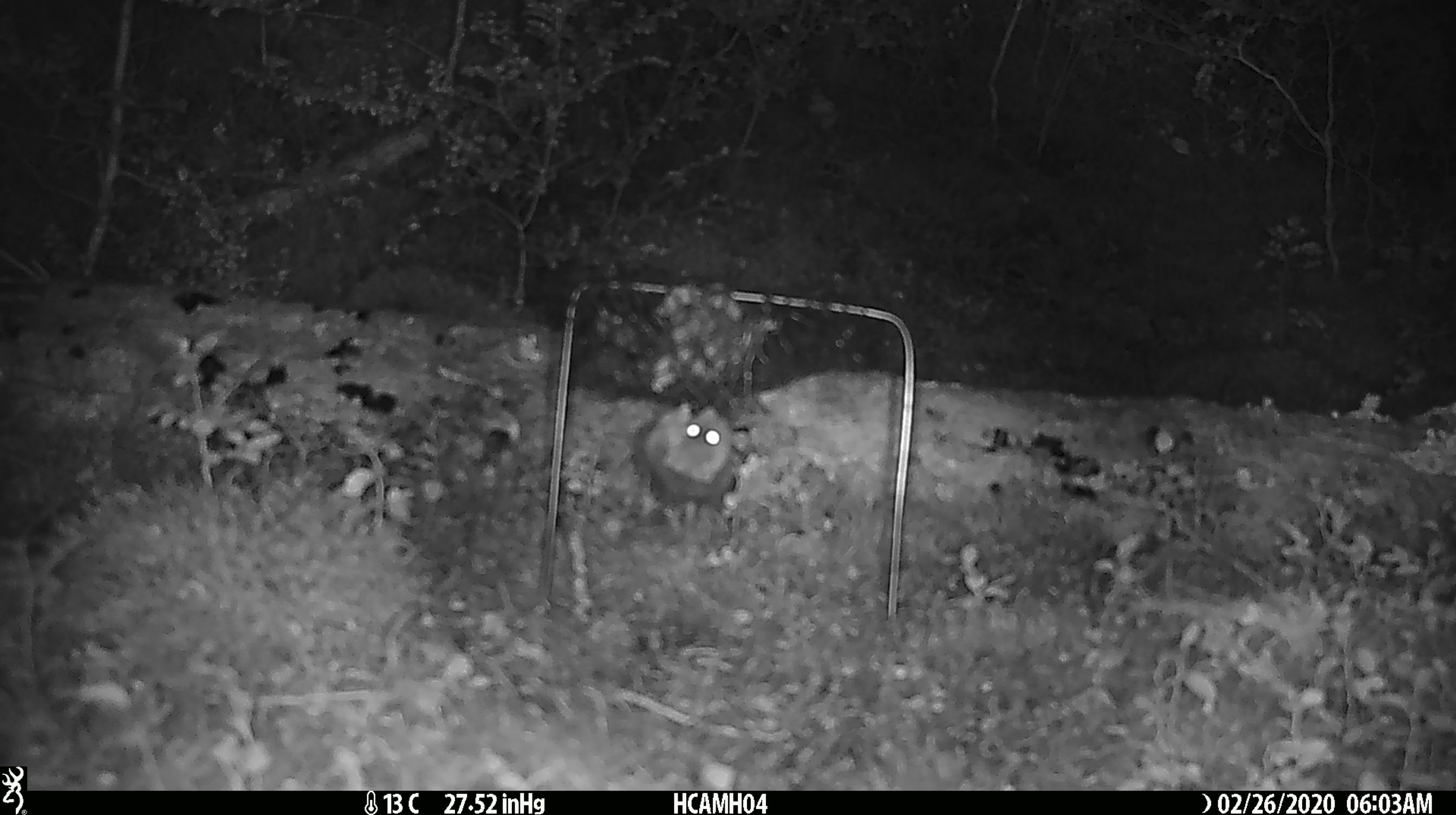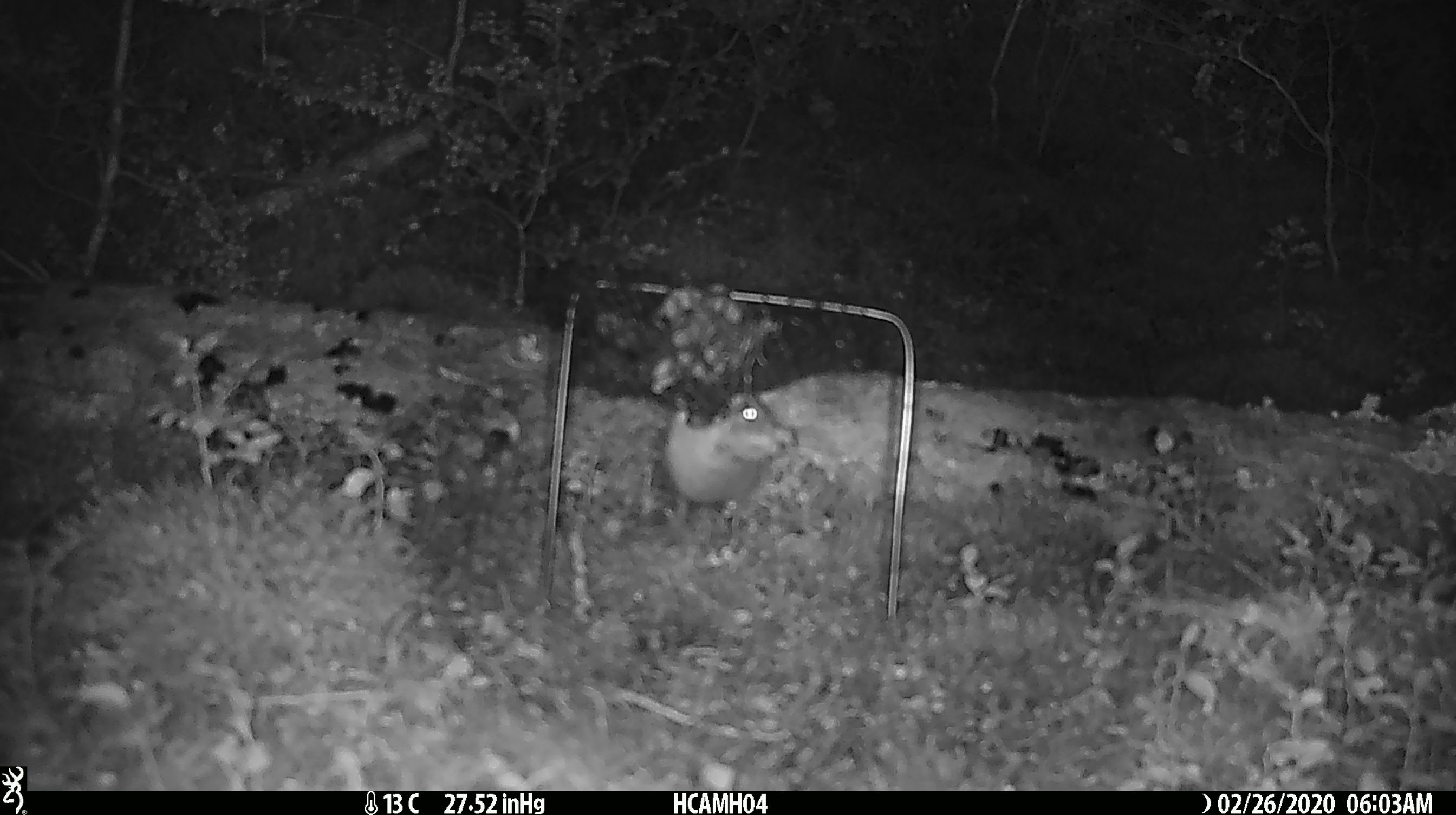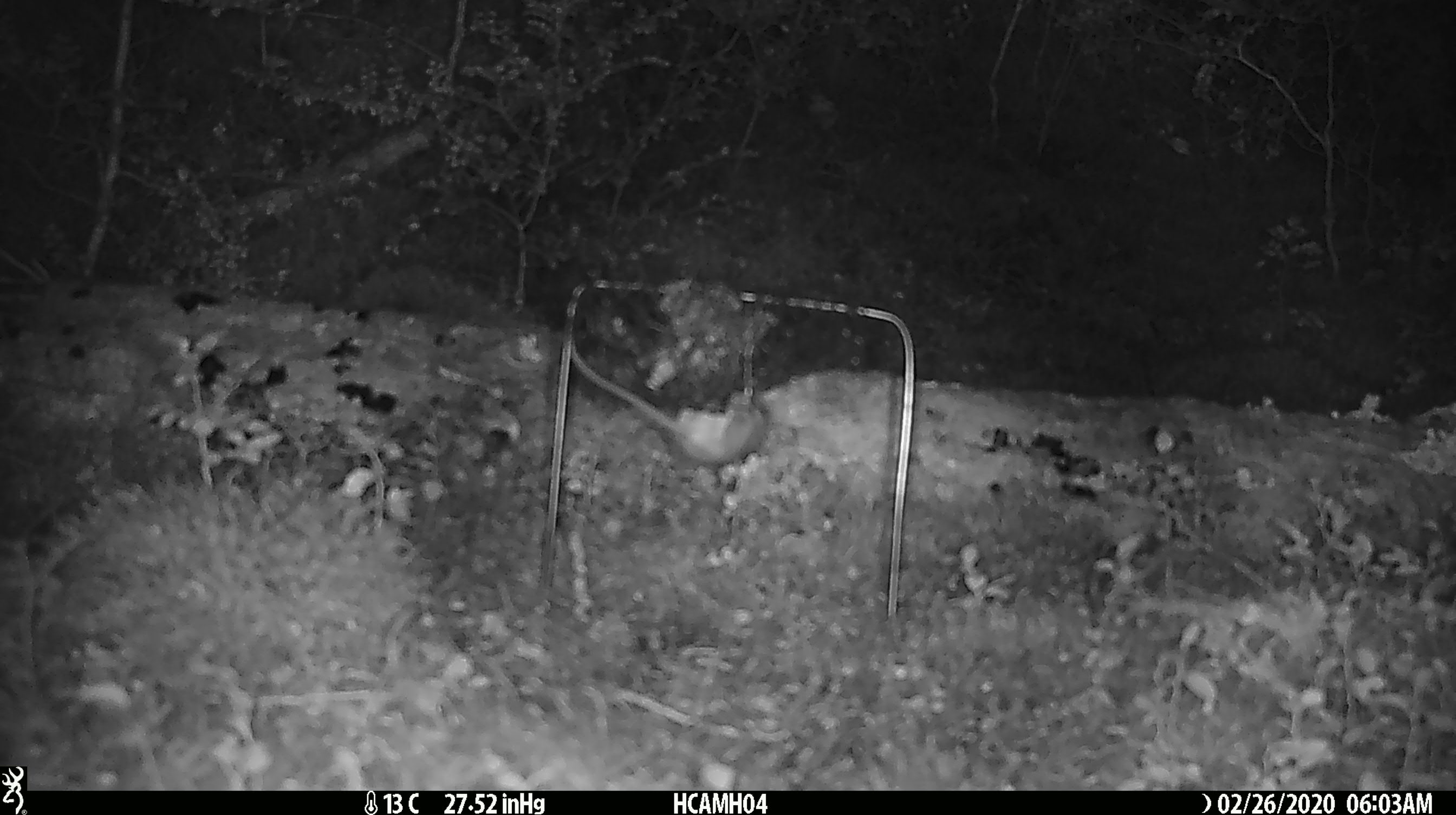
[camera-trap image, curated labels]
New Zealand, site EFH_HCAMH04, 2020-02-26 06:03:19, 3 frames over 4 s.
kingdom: Animalia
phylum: Chordata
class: Mammalia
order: Rodentia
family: Muridae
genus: Mus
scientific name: Mus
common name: mouse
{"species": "mouse (Mus)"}